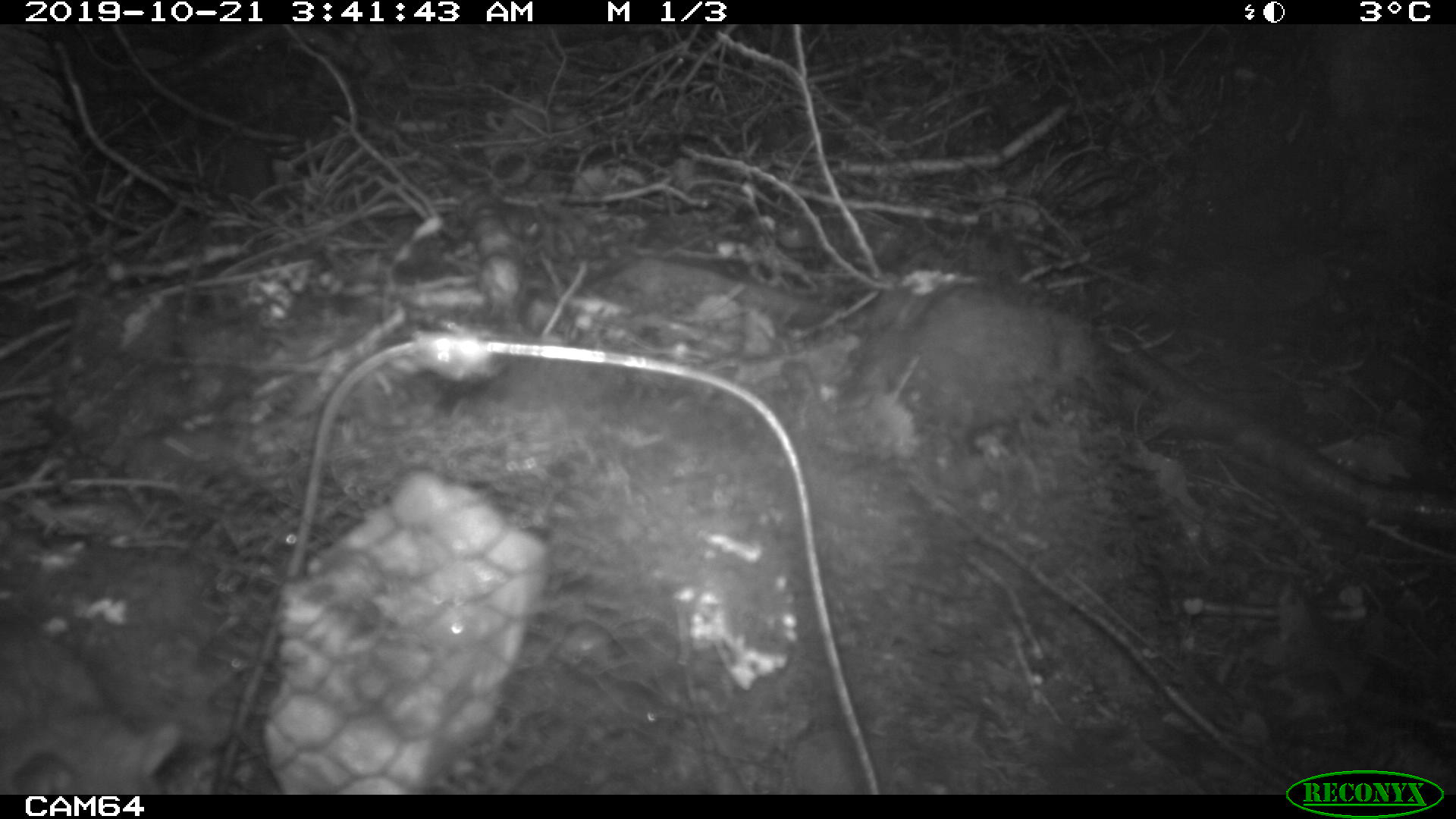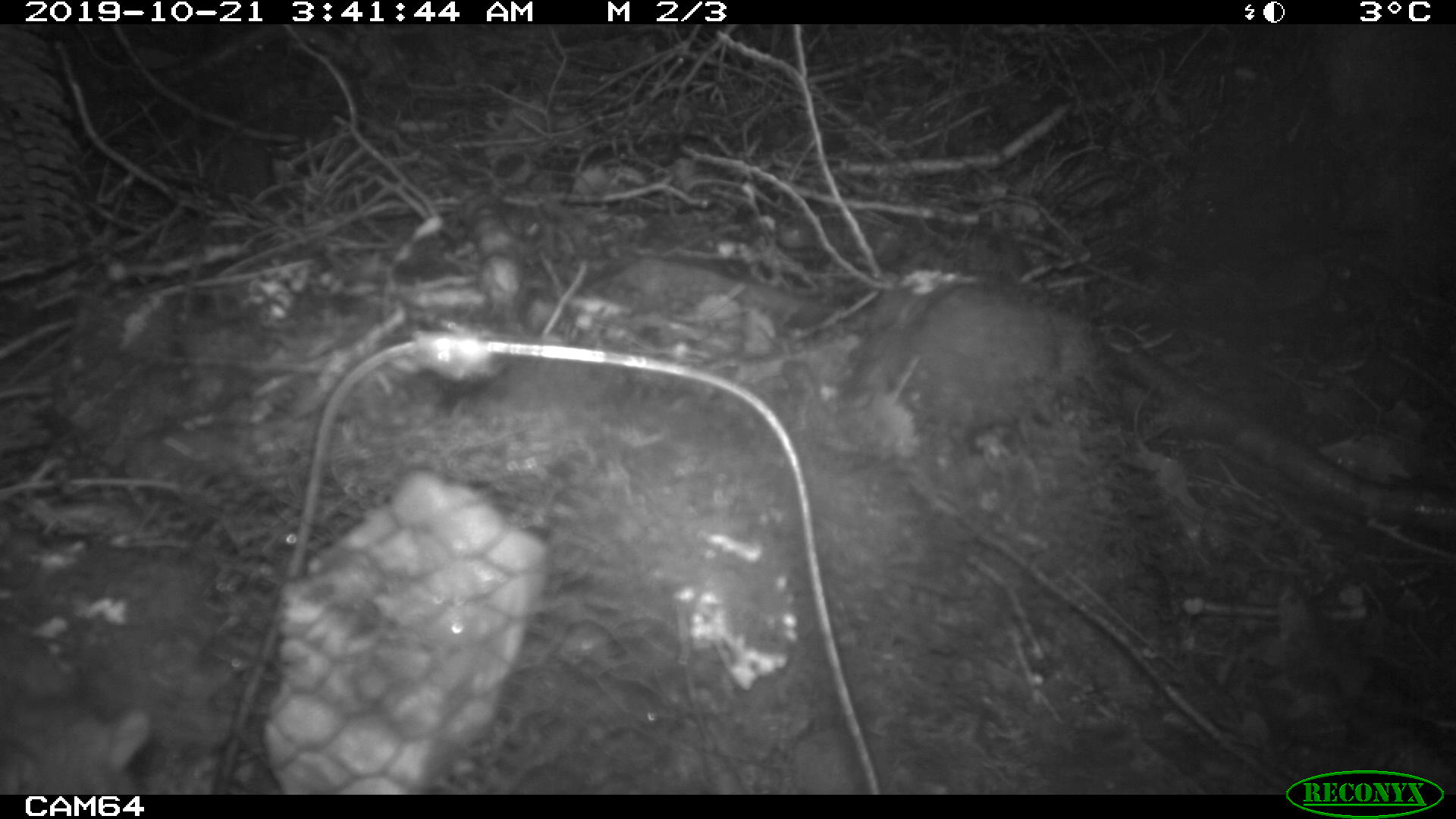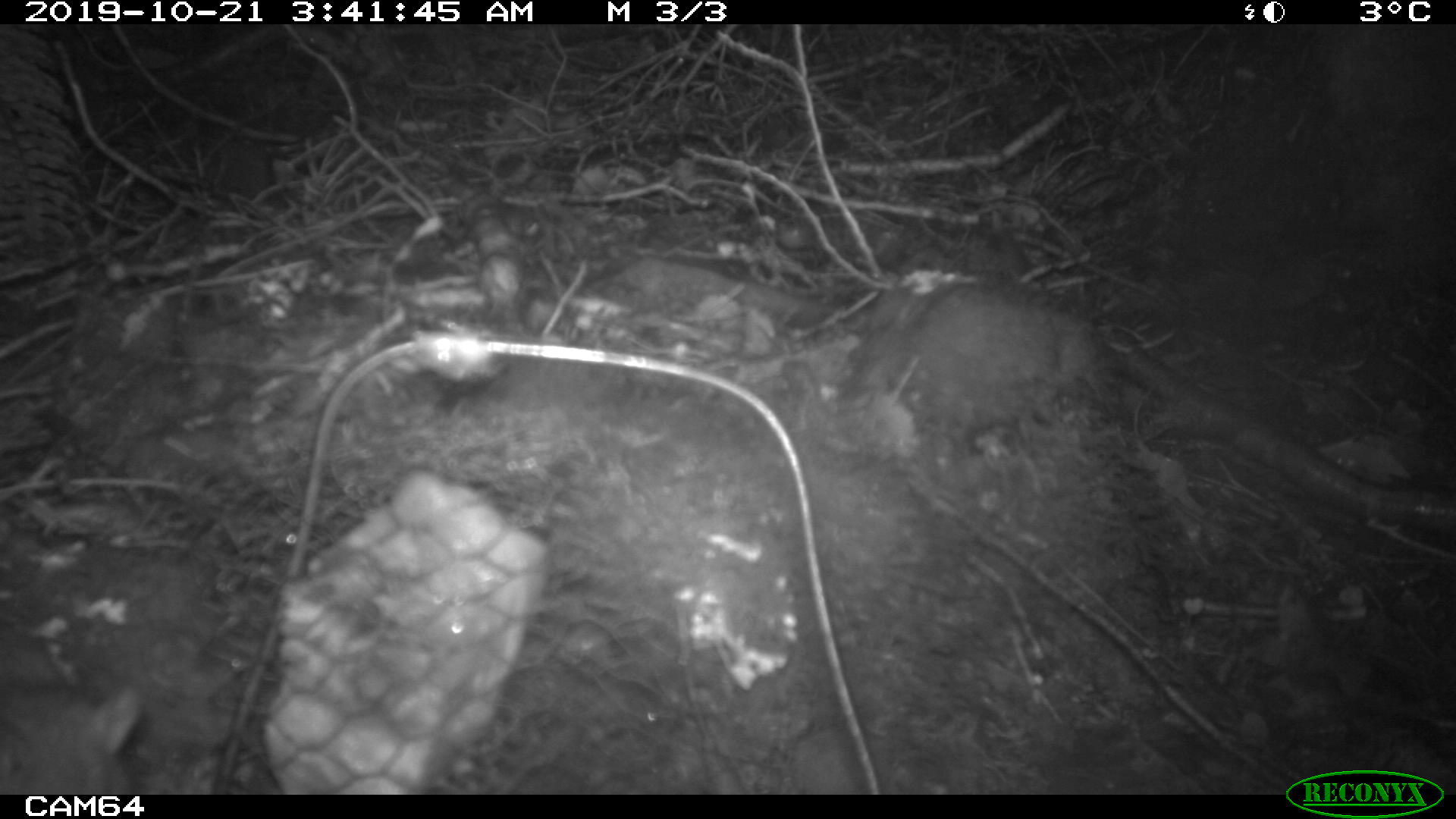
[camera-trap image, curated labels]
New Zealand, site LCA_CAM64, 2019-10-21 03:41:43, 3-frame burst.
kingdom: Animalia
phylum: Chordata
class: Mammalia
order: Rodentia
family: Muridae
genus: Rattus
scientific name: Rattus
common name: rat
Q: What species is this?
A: Rat (Rattus).